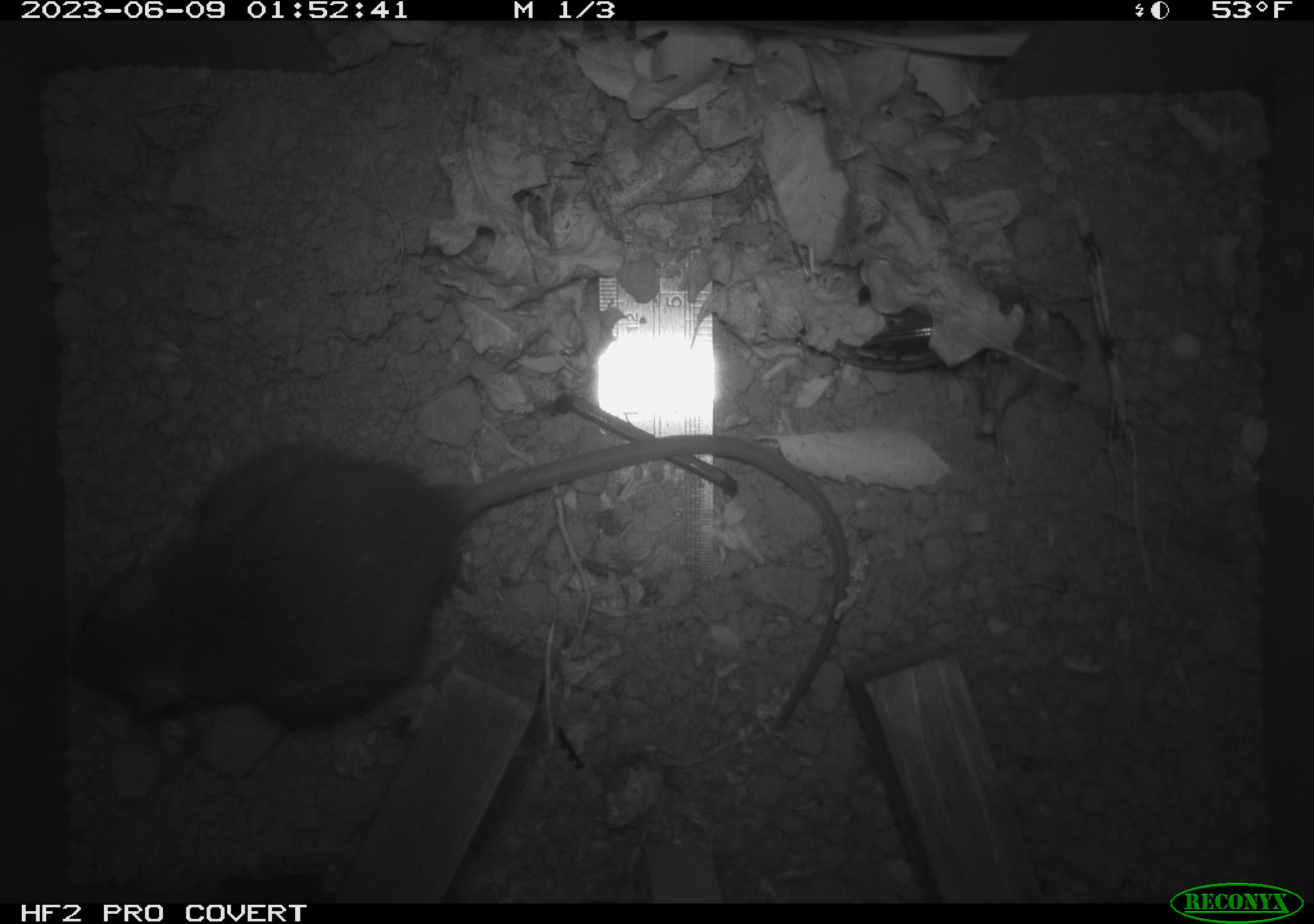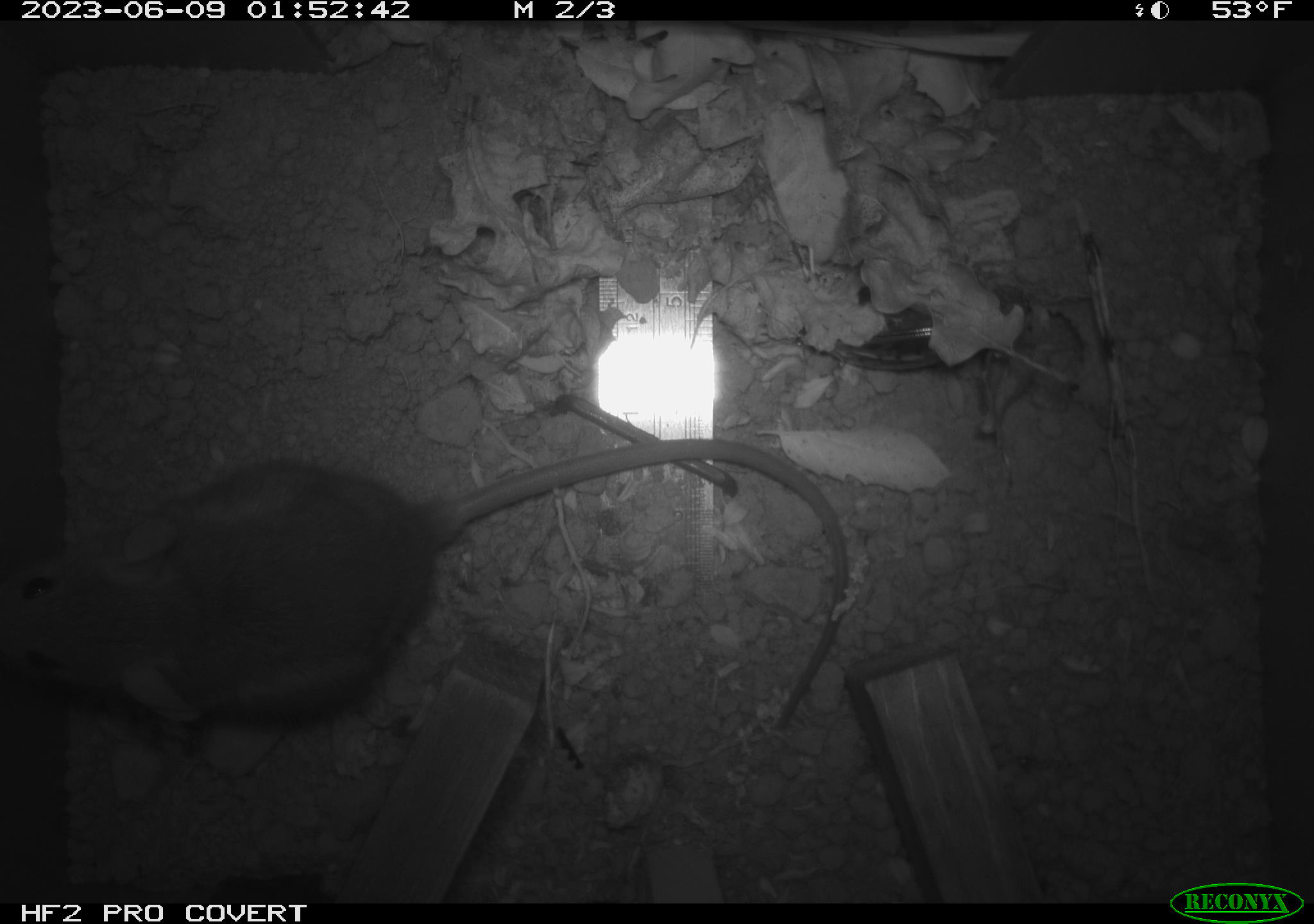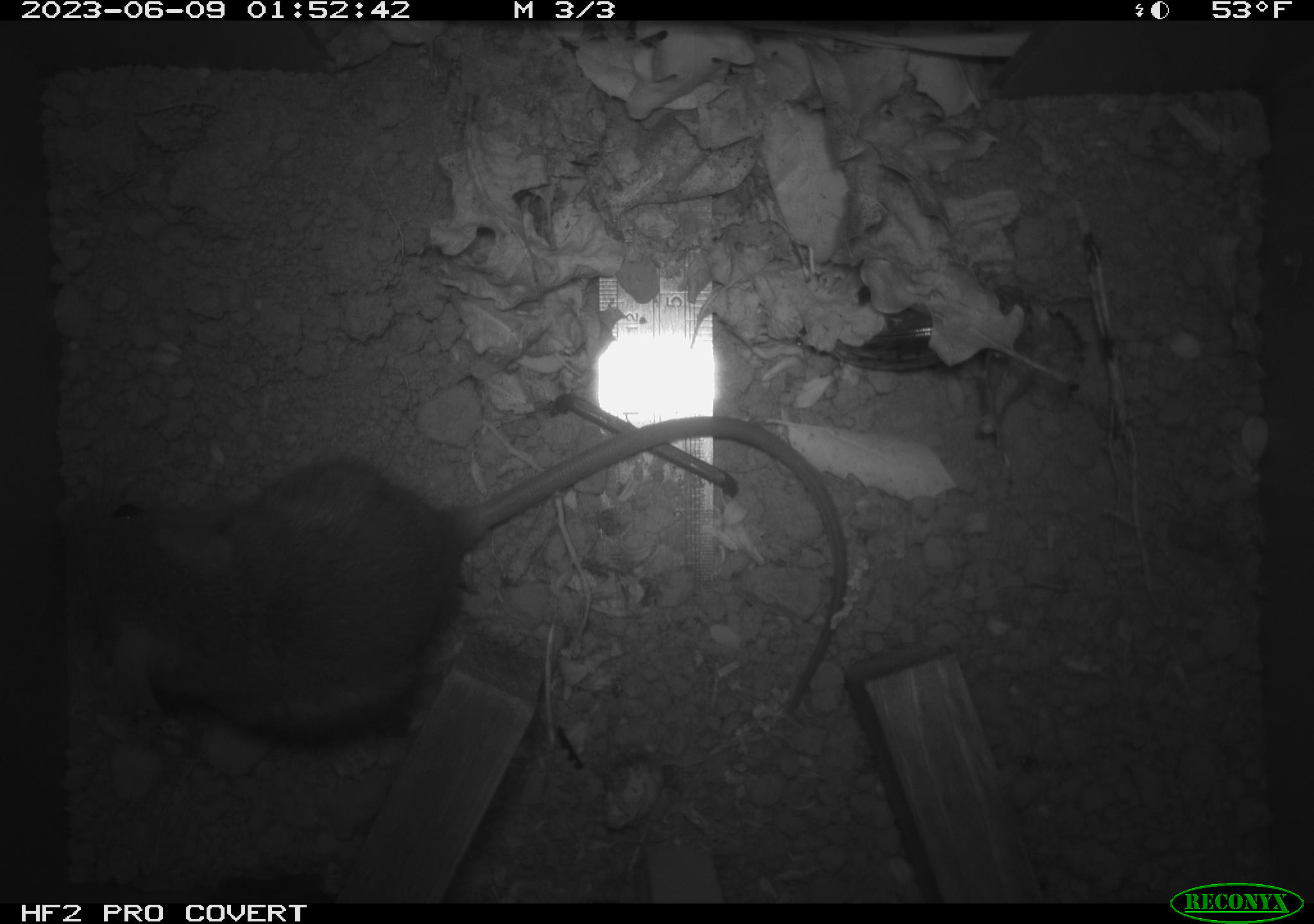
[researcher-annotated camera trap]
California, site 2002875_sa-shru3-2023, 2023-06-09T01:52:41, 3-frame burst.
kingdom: Animalia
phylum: Chordata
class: Mammalia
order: Rodentia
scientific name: Rodentia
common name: mouse species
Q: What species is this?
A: Mouse species (Rodentia).